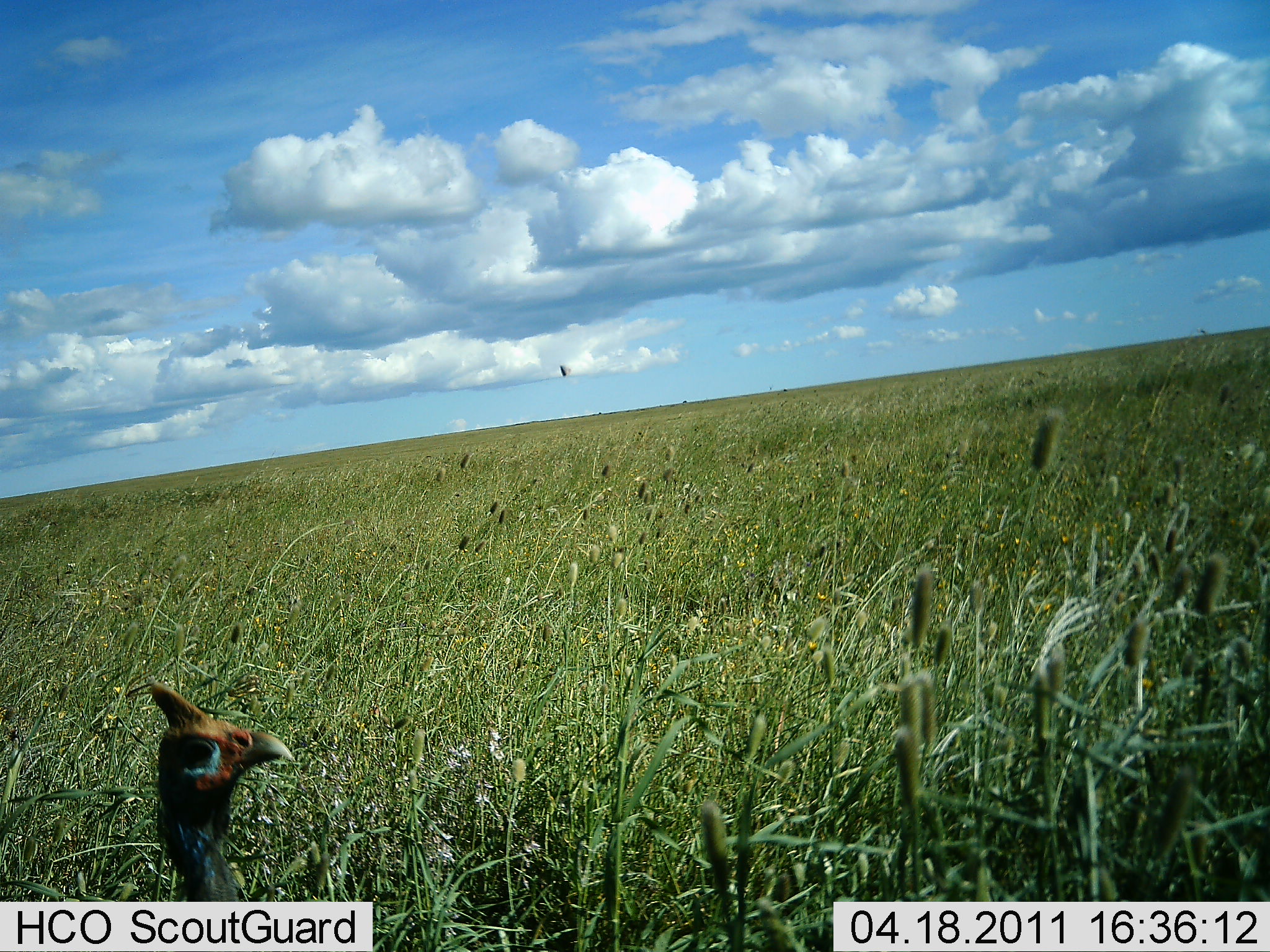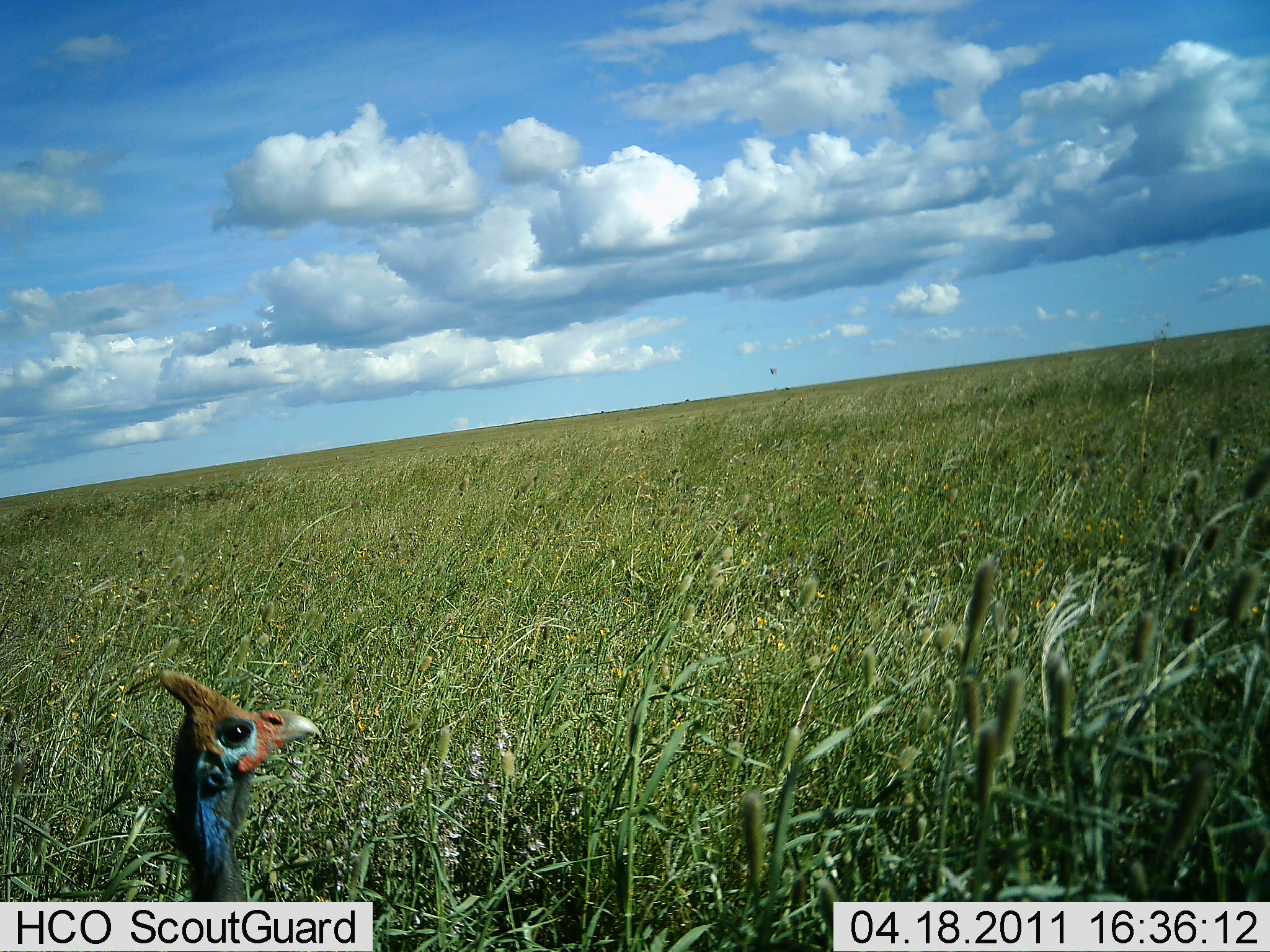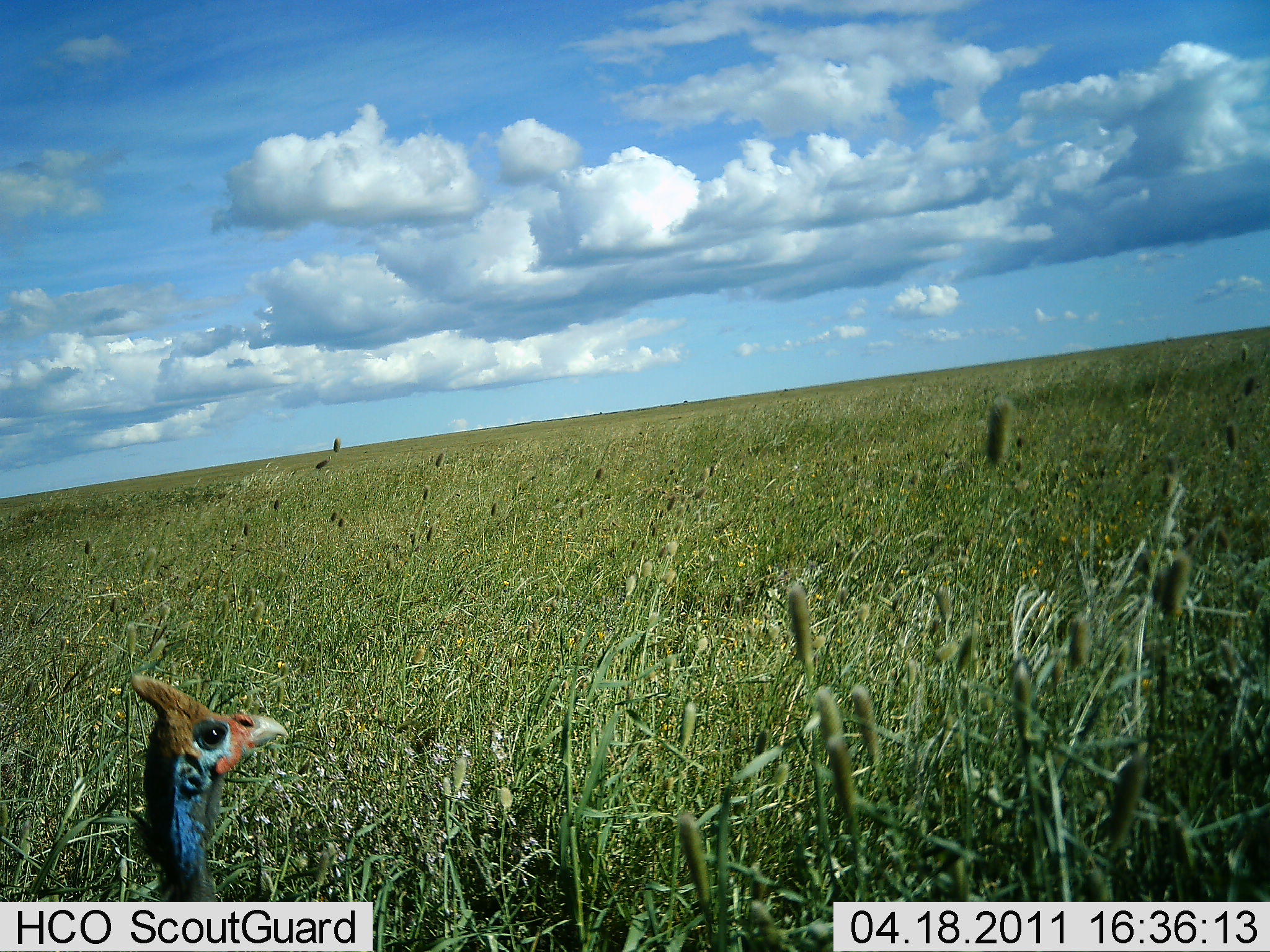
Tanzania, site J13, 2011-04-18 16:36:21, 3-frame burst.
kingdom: Animalia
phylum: Chordata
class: Aves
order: Galliformes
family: Numididae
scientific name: Numididae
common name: guinea fowl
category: guineafowl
Guineafowl (guinea fowl) (Numididae), count 1. Behavior (volunteer vote fractions): standing 100%, resting 9%, moving 0%, interacting 0%. Young present (vote fraction): 0%. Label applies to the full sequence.